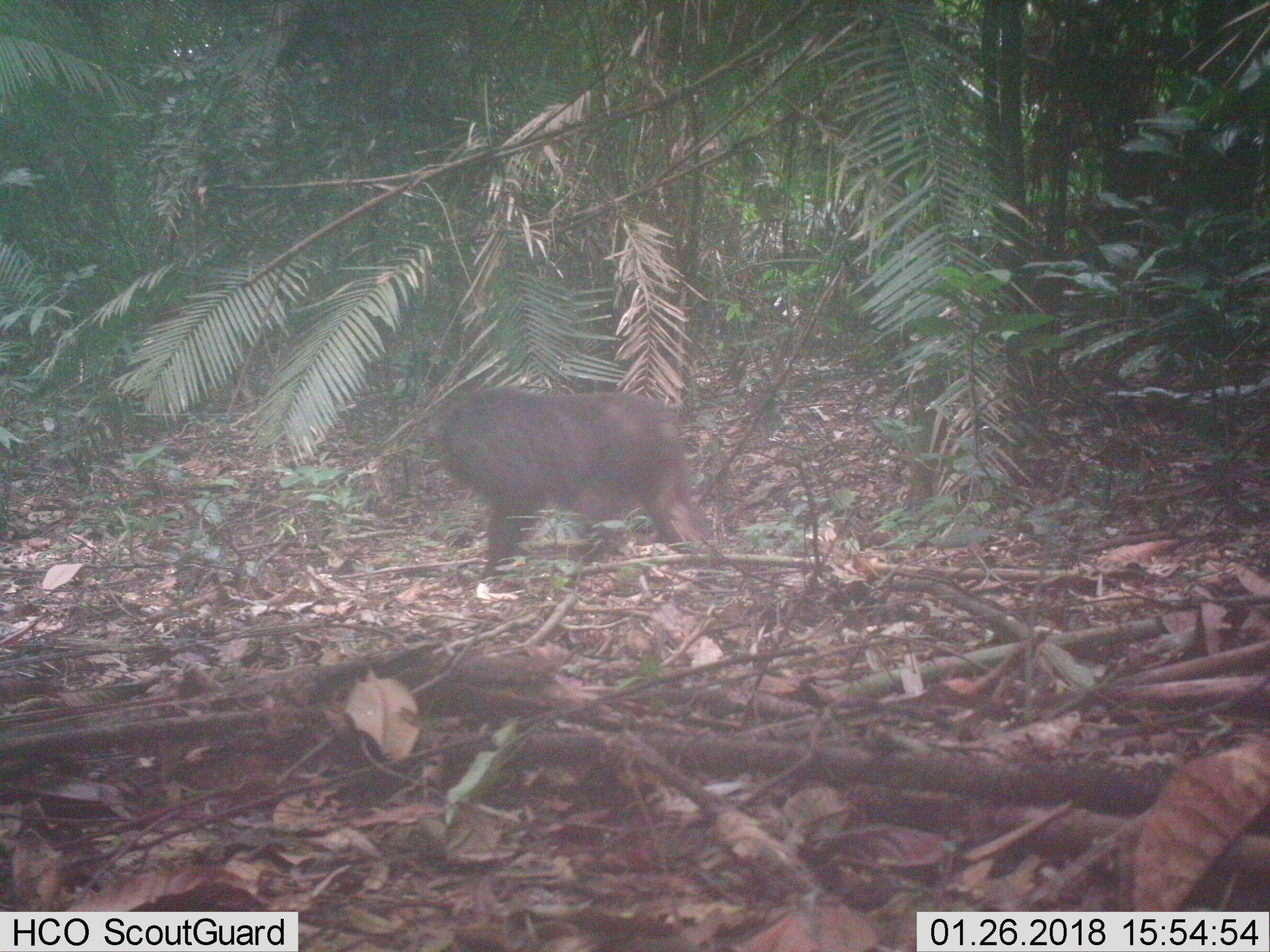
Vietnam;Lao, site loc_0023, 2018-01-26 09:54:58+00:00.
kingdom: Animalia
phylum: Chordata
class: Mammalia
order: Primates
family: Cercopithecidae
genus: Macaca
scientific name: Macaca arctoides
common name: stump-tailed macaque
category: stump tailed macaque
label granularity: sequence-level